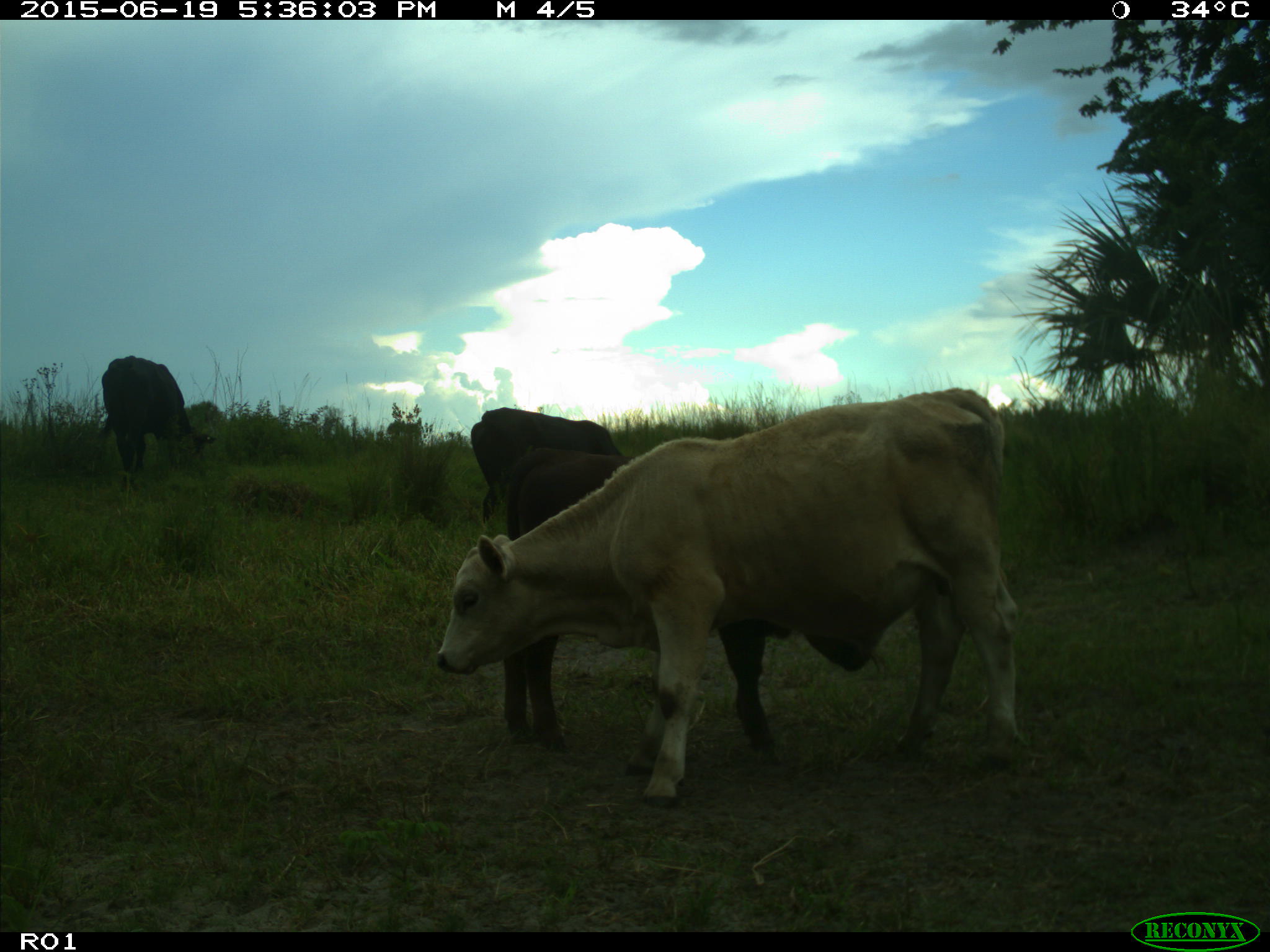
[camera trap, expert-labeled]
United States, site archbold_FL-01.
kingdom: Animalia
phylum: Chordata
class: Mammalia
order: Artiodactyla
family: Bovidae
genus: Bos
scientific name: Bos taurus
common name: domestic cow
Bos taurus (domestic cow).